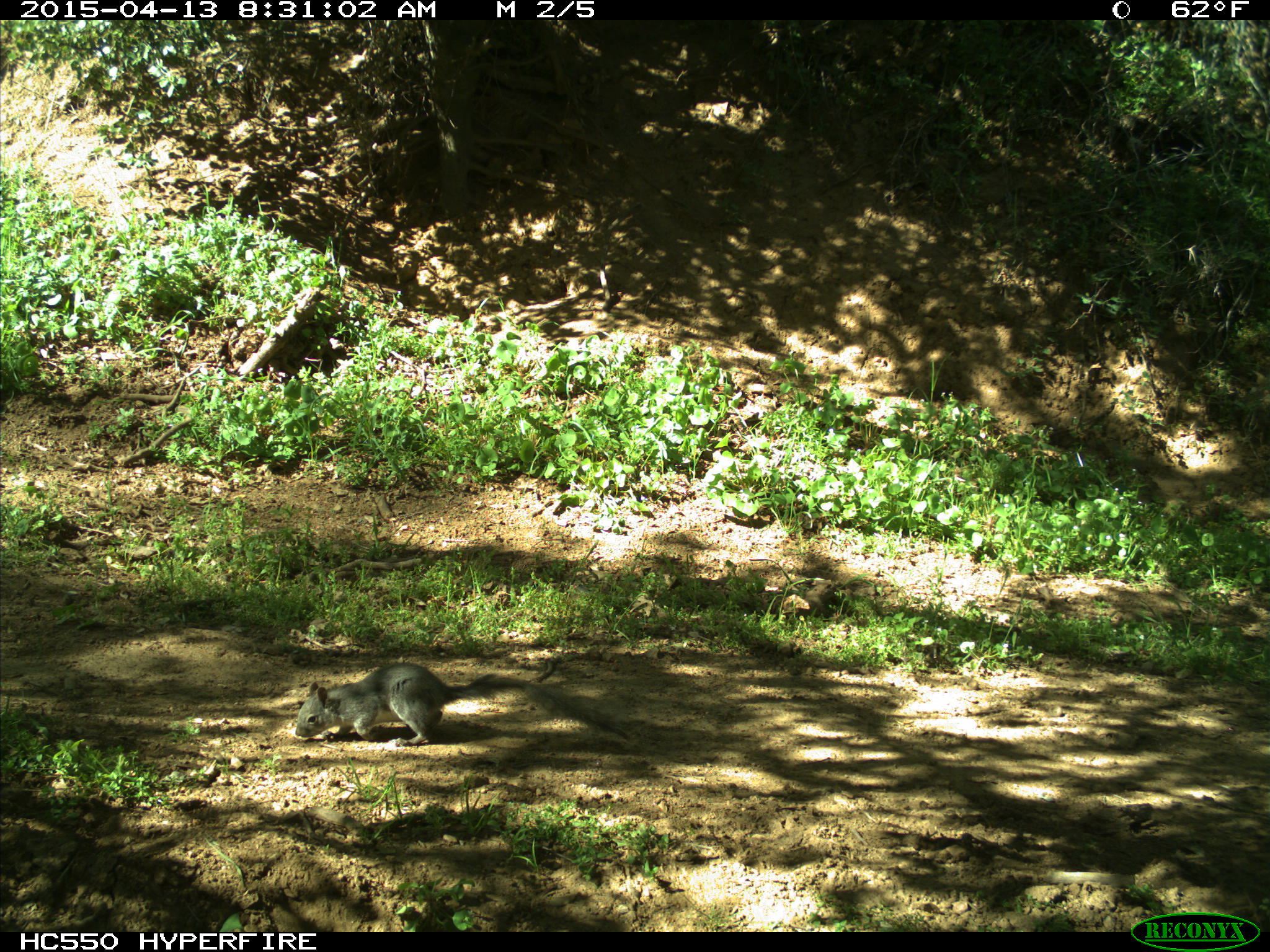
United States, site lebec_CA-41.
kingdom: Animalia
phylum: Chordata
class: Mammalia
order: Rodentia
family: Sciuridae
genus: Sciurus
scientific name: Sciurus carolinensis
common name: eastern gray squirrel